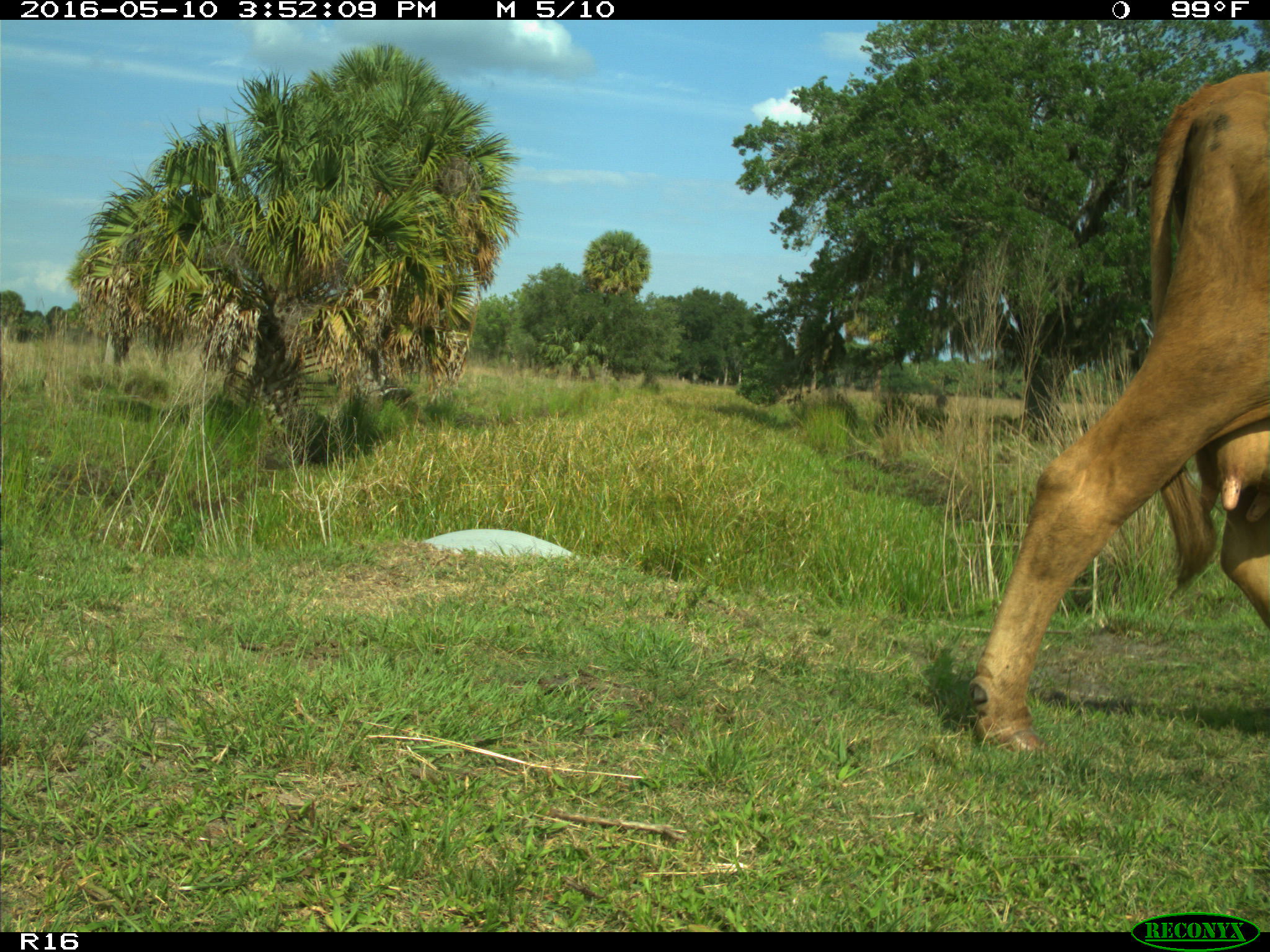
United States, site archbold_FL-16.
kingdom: Animalia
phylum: Chordata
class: Mammalia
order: Artiodactyla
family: Bovidae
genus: Bos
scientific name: Bos taurus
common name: domestic cow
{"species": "Bos taurus (domestic cow)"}